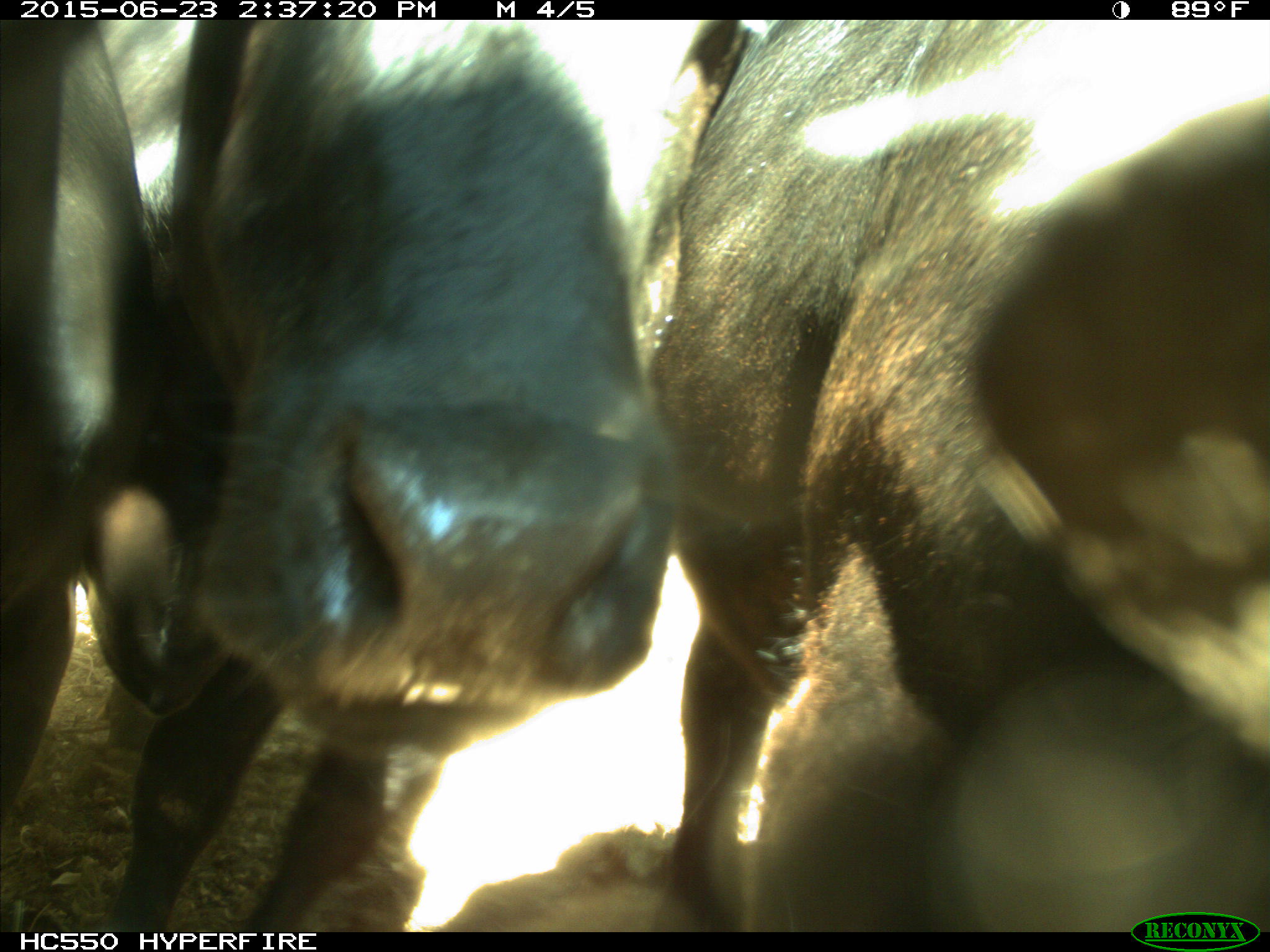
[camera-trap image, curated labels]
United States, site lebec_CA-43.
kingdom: Animalia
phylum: Chordata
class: Mammalia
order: Artiodactyla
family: Bovidae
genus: Bos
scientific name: Bos taurus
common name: domestic cow